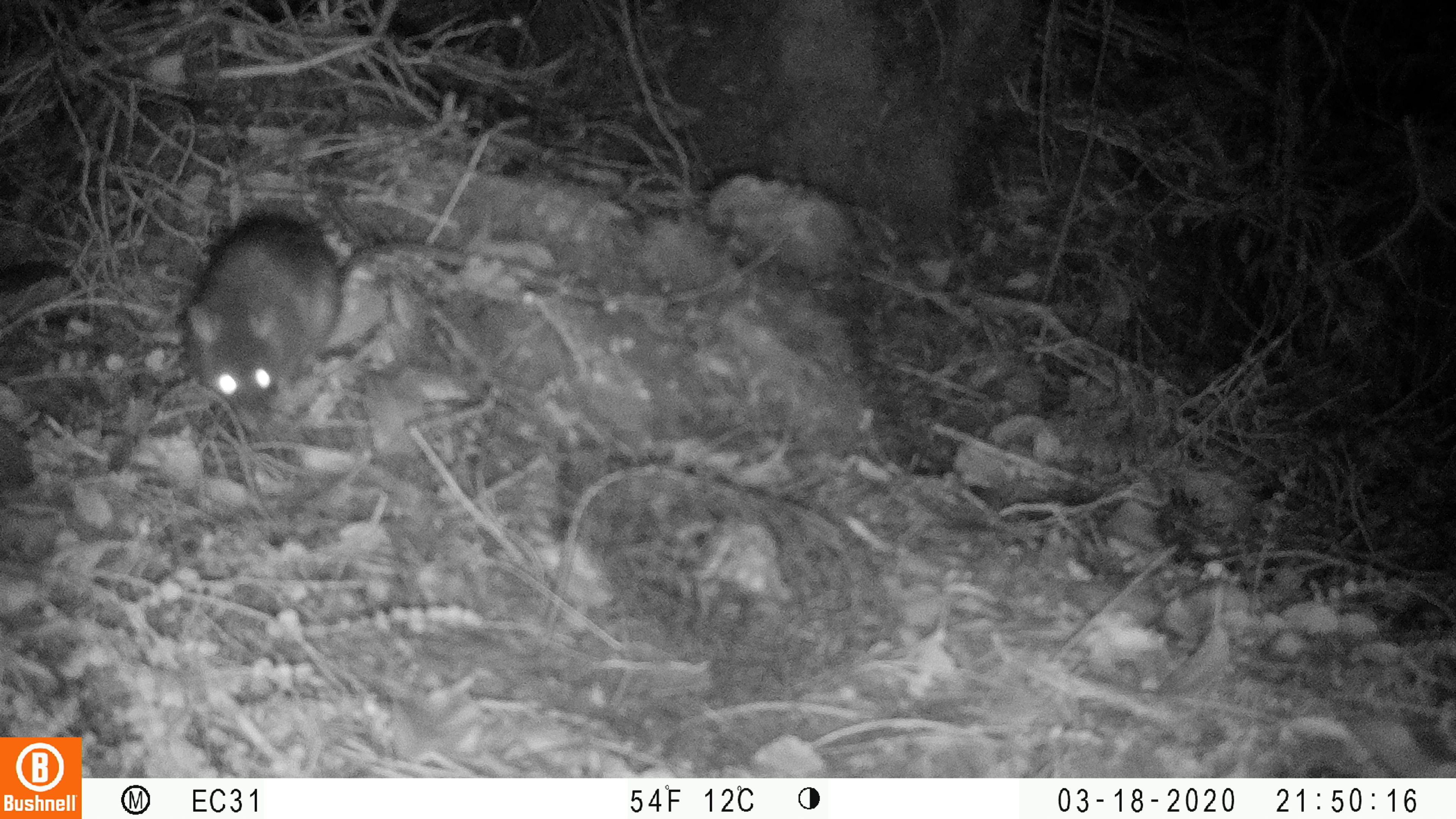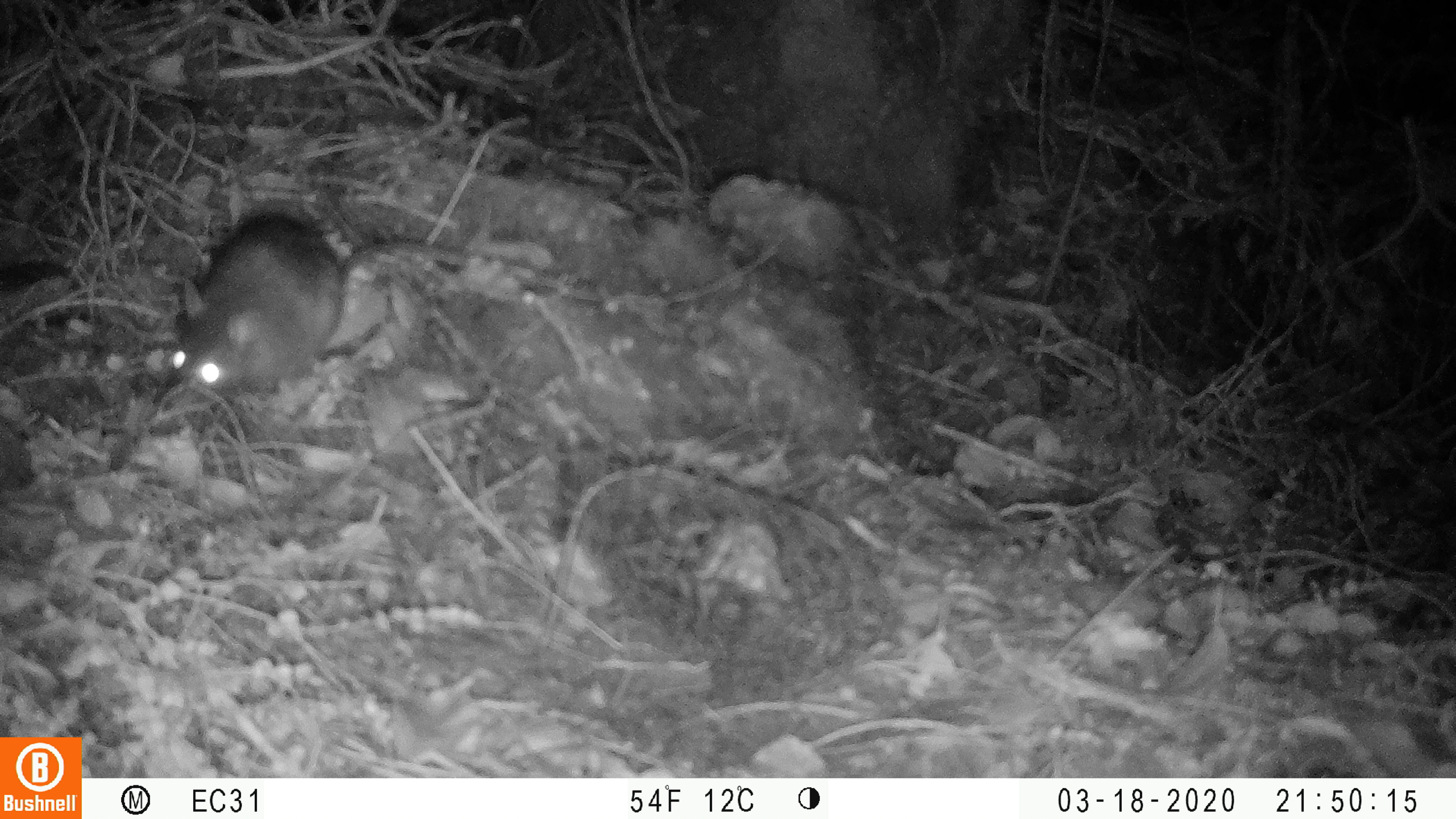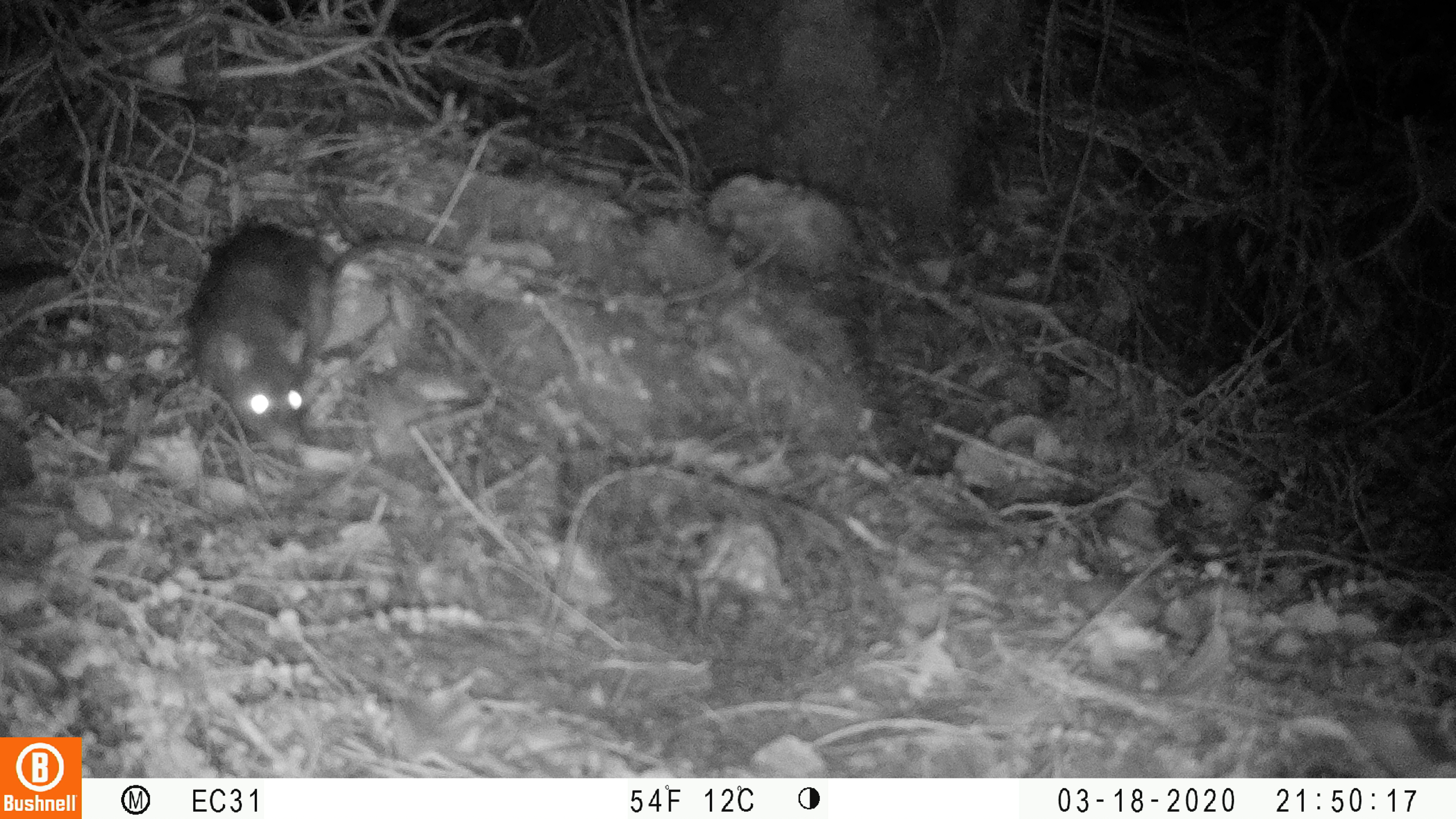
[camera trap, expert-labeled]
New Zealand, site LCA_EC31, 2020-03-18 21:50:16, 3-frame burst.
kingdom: Animalia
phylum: Chordata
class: Mammalia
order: Rodentia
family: Muridae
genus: Rattus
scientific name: Rattus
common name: rat